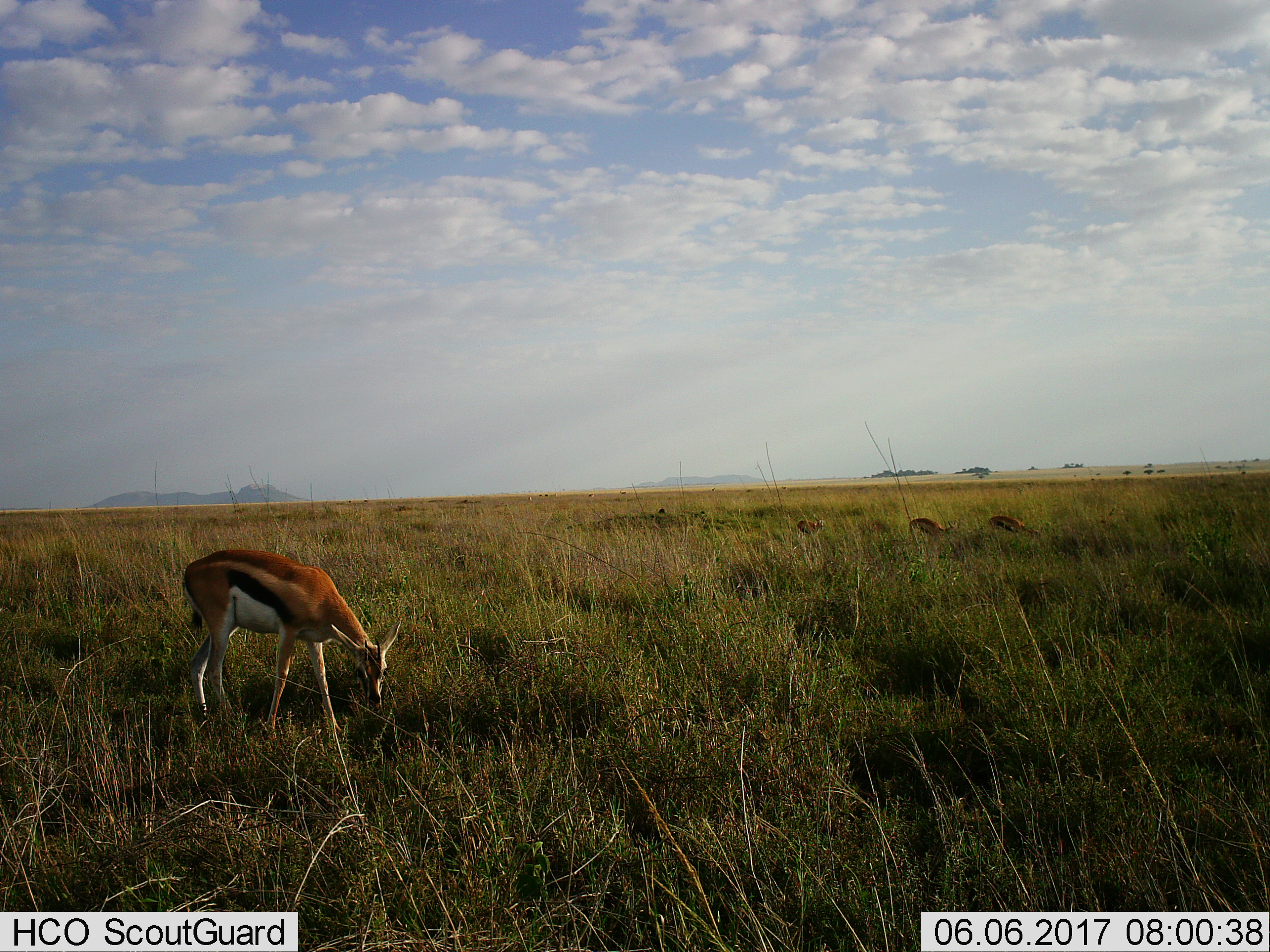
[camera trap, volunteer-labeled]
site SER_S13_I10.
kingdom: Animalia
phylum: Chordata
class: Mammalia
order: Artiodactyla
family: Bovidae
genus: Eudorcas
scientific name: Eudorcas thomsonii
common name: thomson's gazelle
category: gazellethomsons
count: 4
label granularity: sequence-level